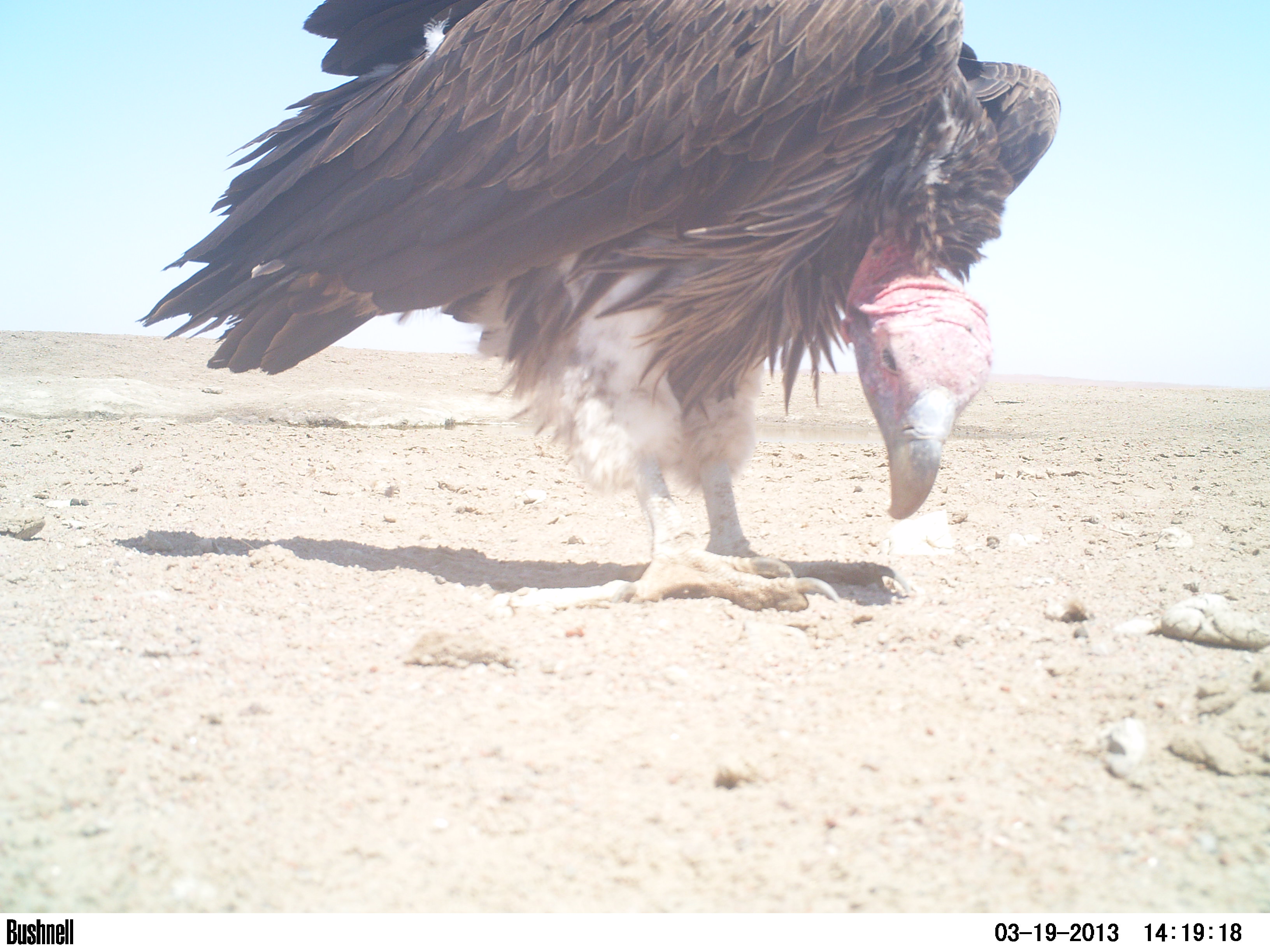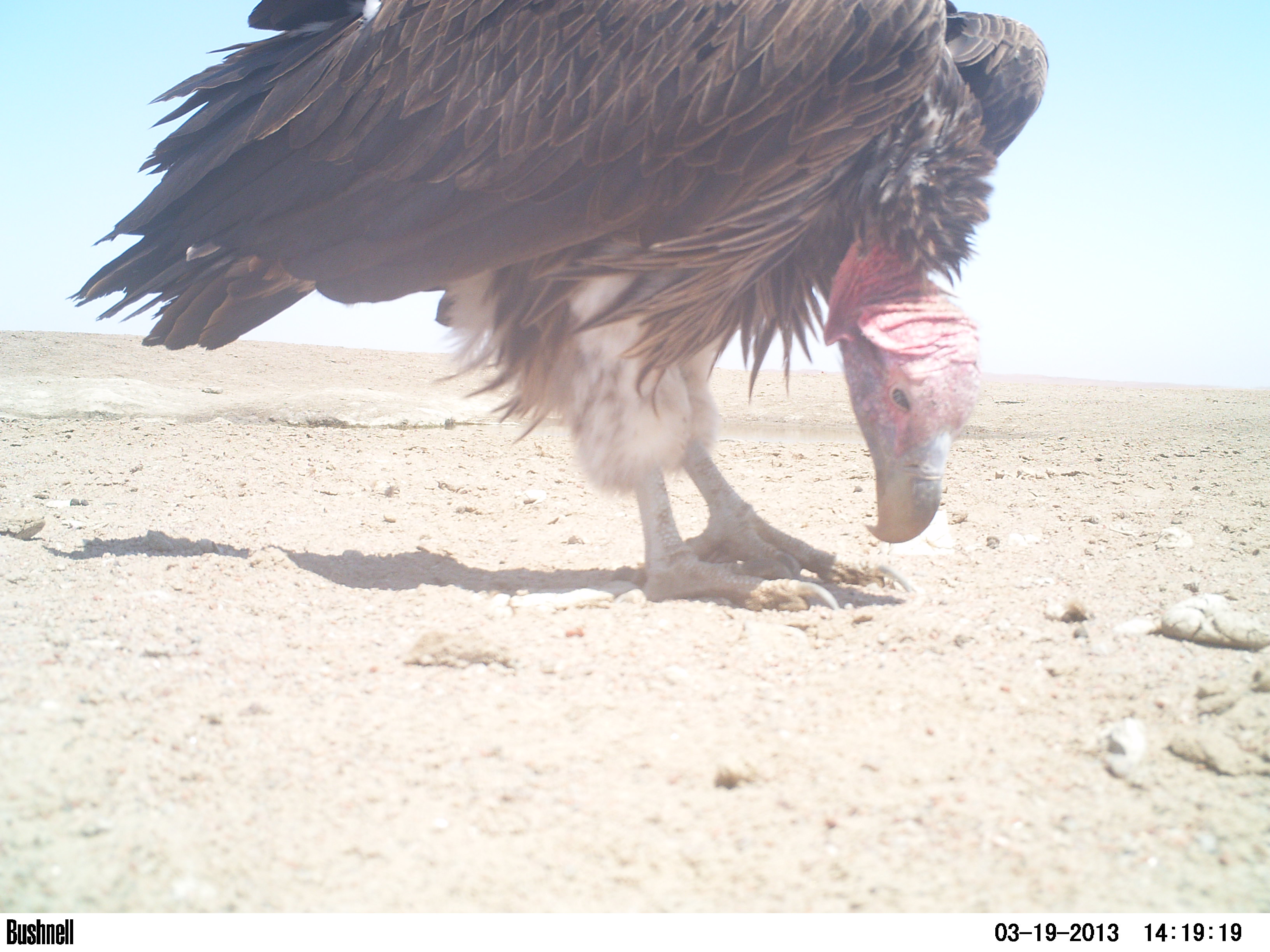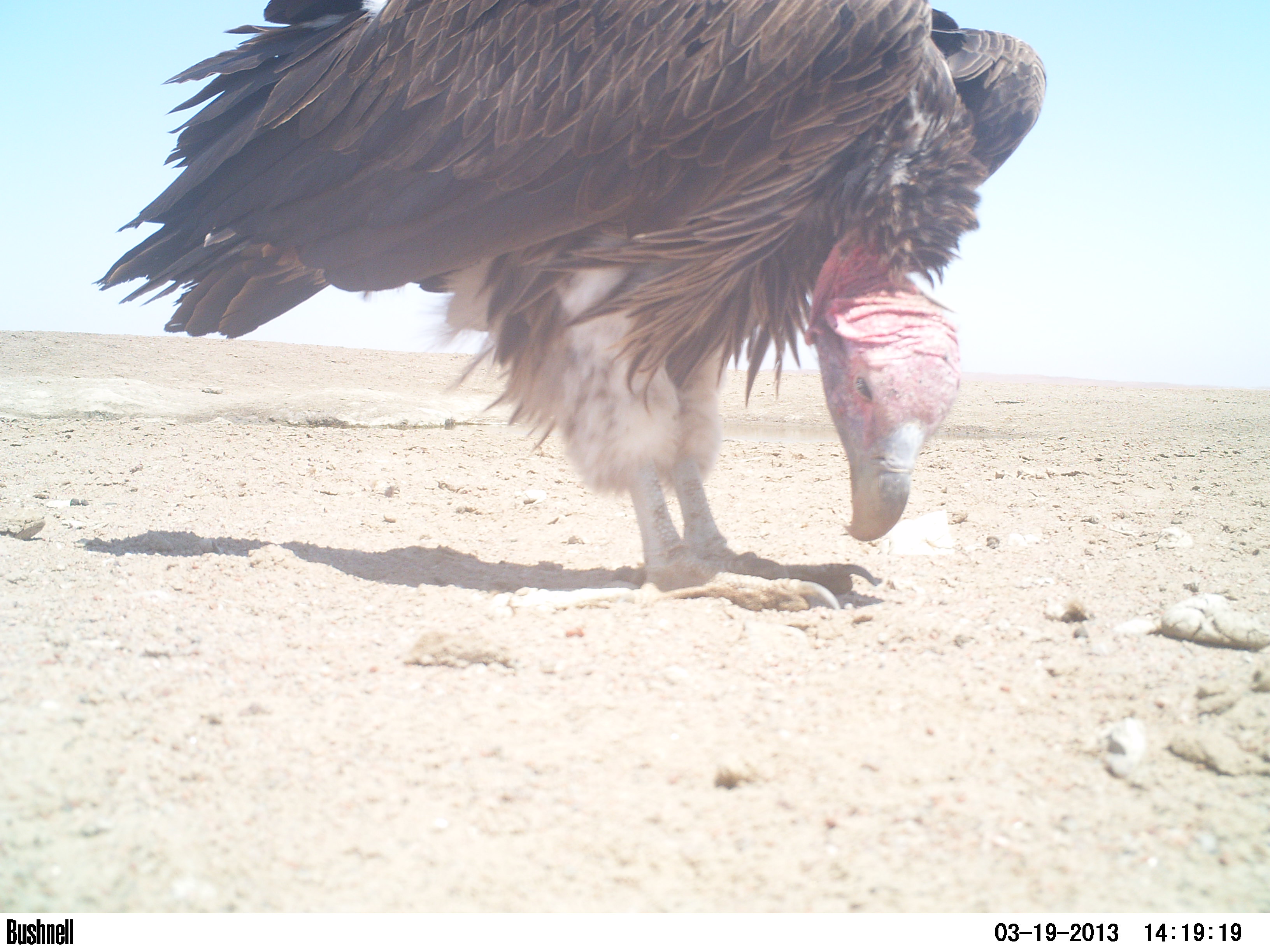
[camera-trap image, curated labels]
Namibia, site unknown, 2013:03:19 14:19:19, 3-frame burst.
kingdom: Animalia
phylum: Chordata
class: Aves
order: Accipitriformes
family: Accipitridae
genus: Torgos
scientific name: Torgos tracheliotos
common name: lappet-faced vulture